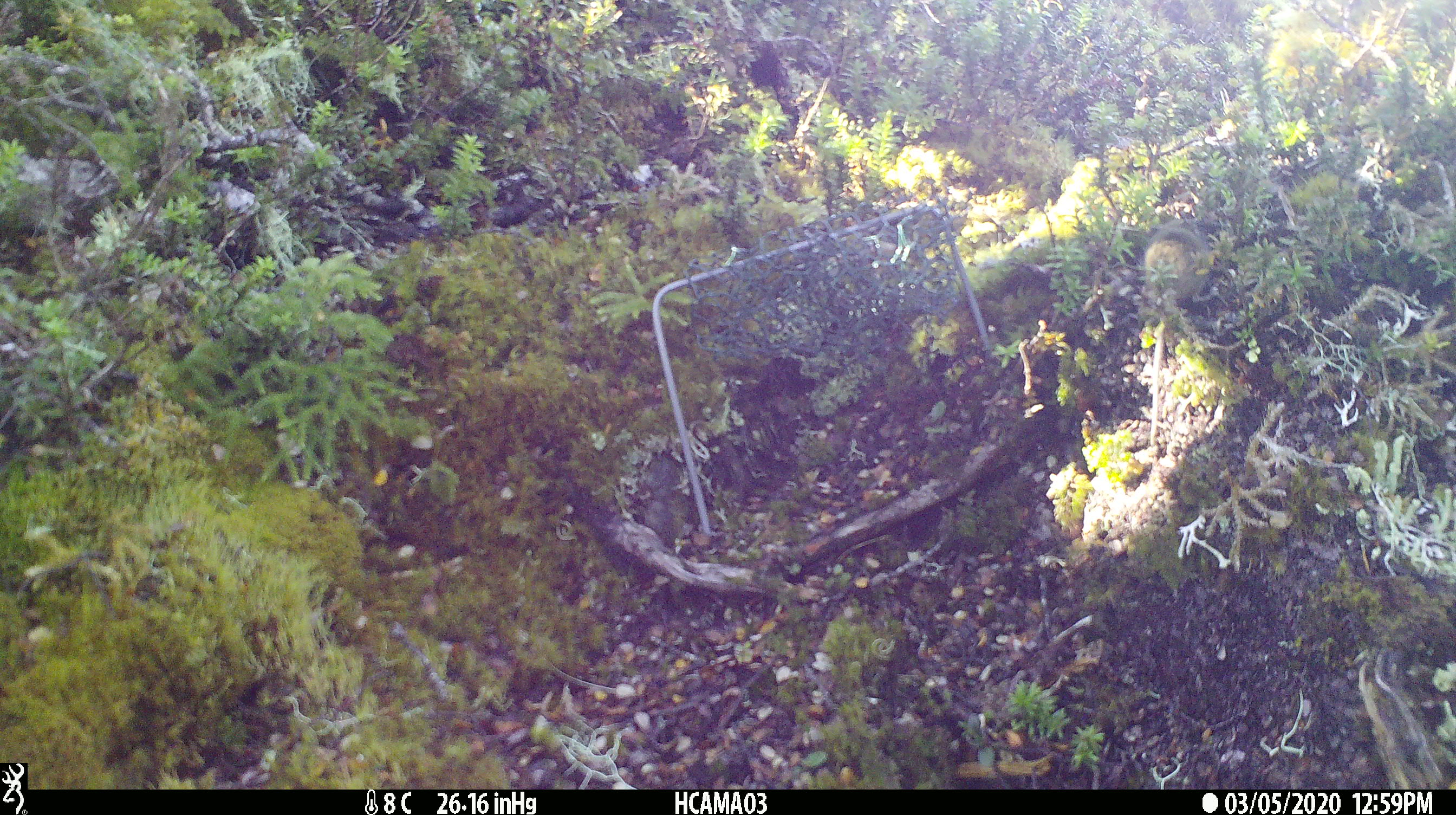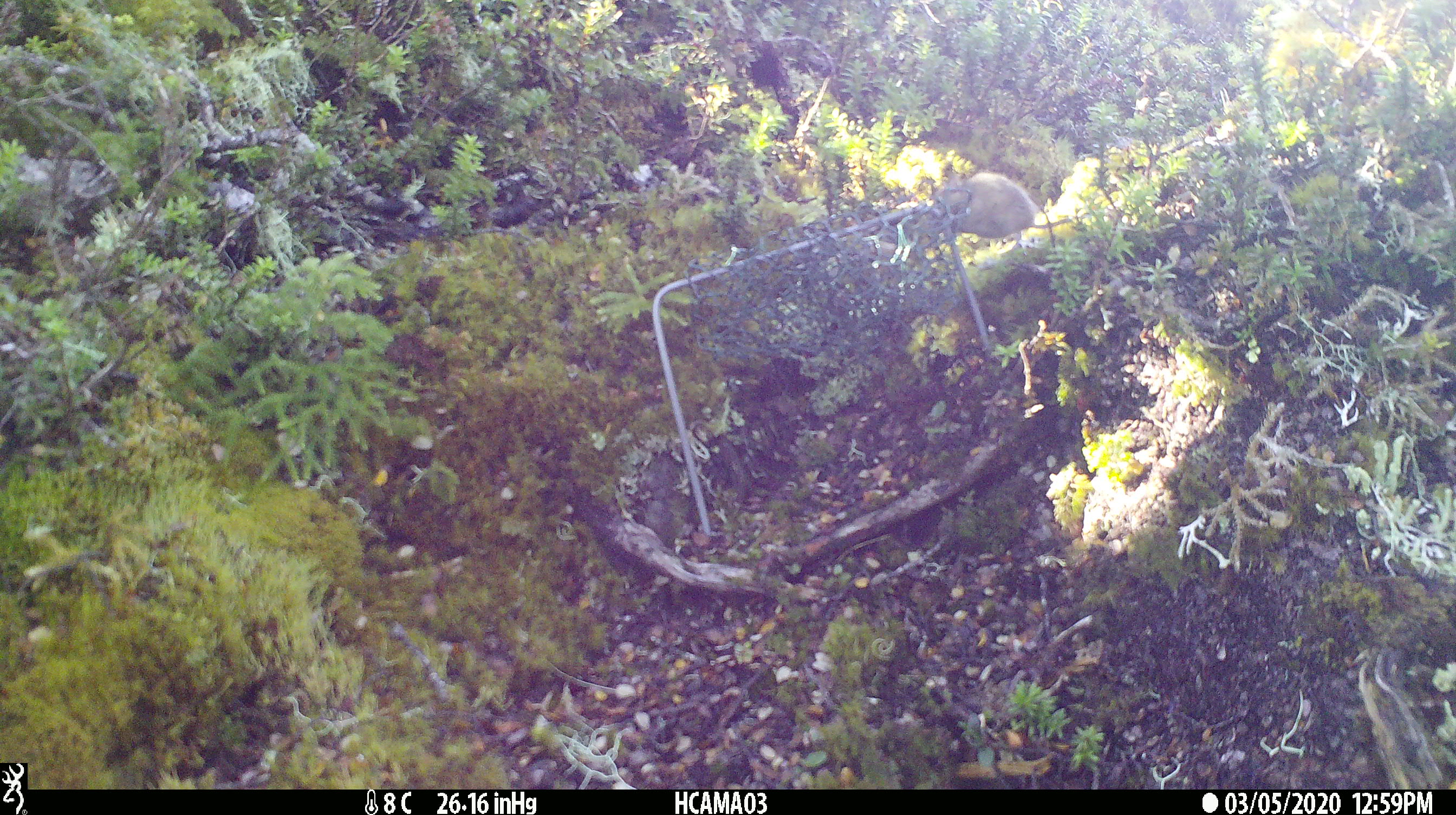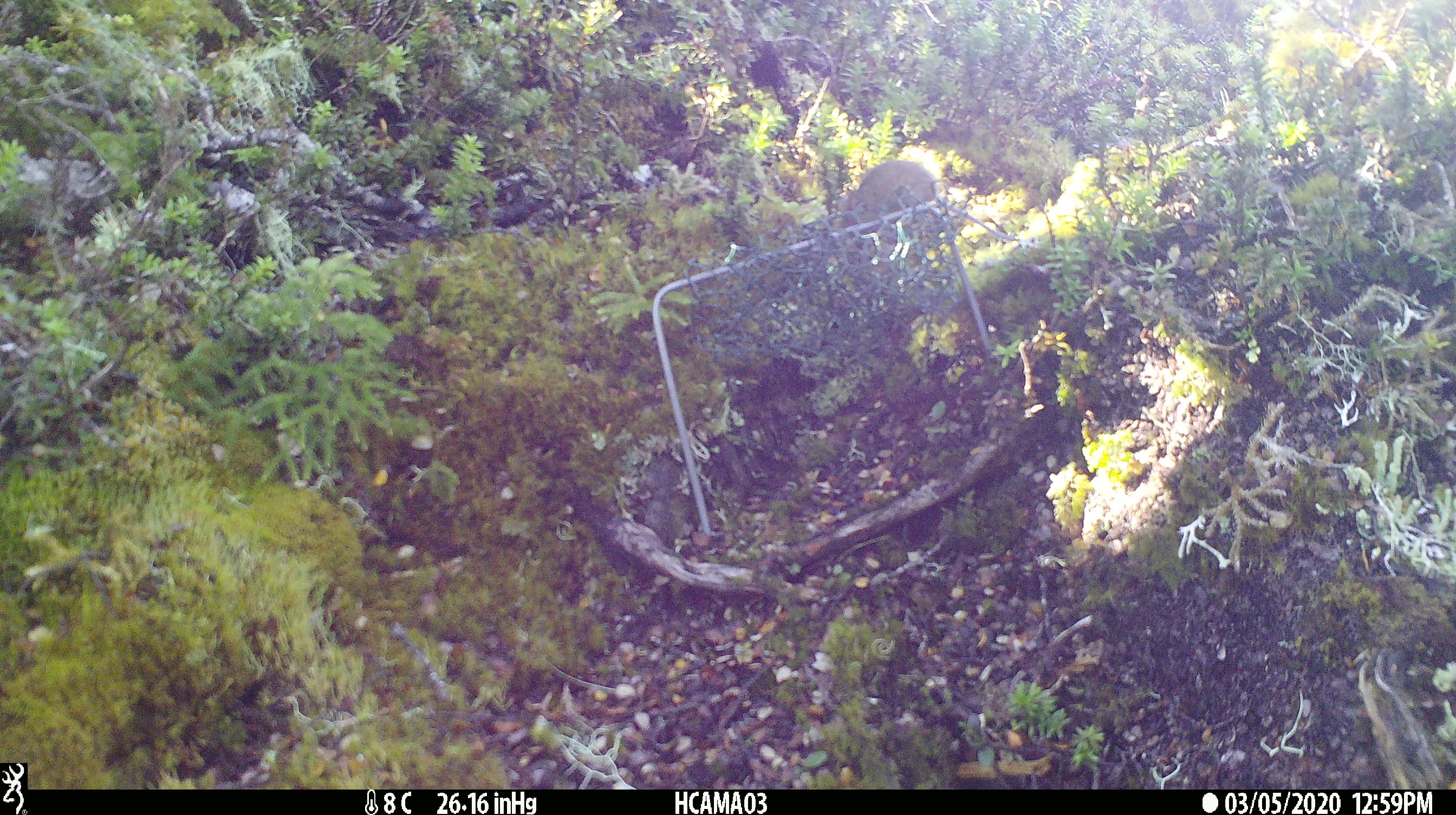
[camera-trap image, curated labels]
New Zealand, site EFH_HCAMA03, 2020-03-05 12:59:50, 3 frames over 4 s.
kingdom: Animalia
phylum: Chordata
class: Mammalia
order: Rodentia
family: Muridae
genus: Mus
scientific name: Mus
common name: mouse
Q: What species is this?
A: Mouse (Mus).